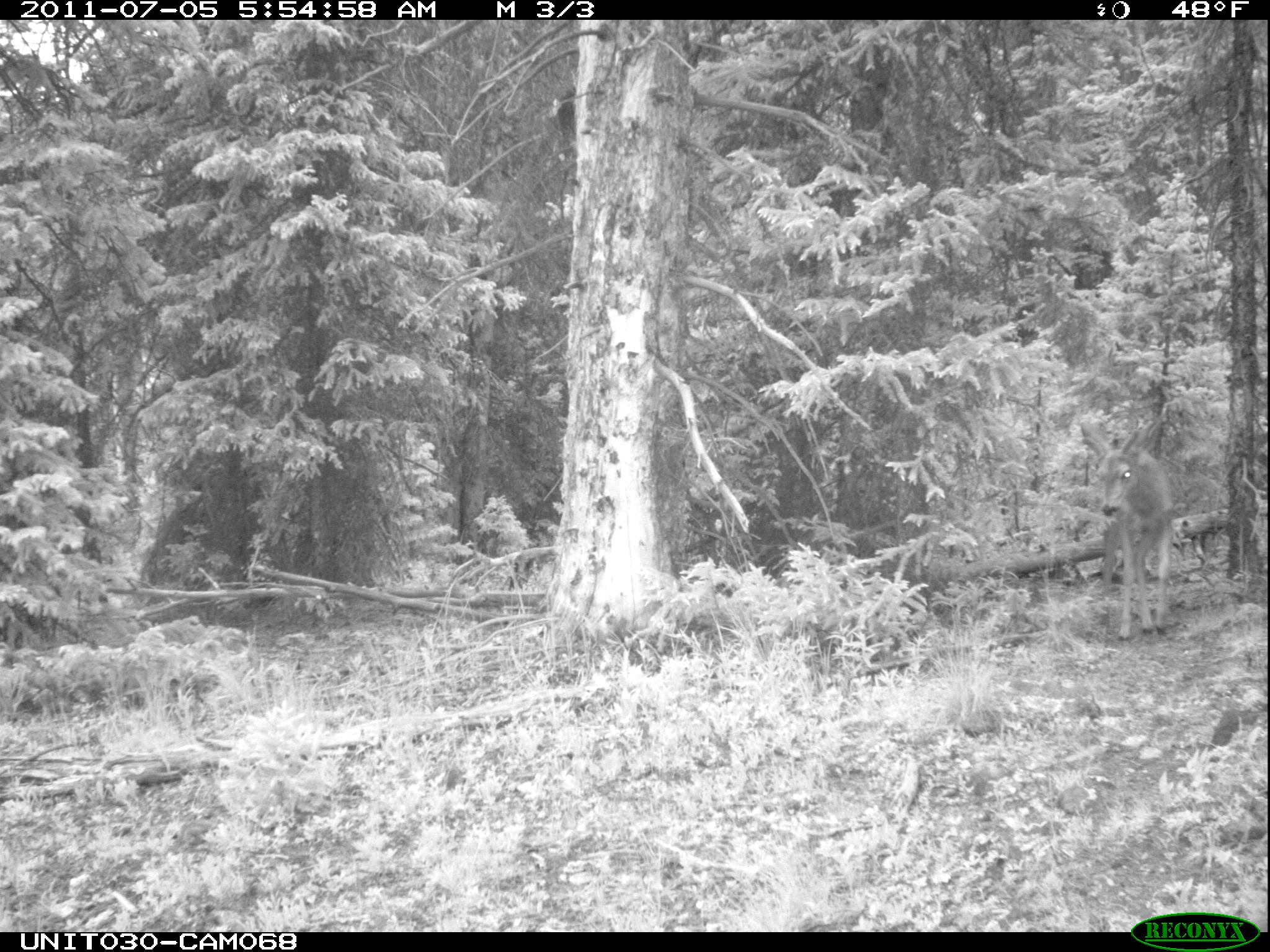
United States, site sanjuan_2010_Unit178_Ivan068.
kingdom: Animalia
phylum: Chordata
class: Mammalia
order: Artiodactyla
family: Cervidae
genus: Odocoileus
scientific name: Odocoileus hemionus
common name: mule deer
Odocoileus hemionus (mule deer).